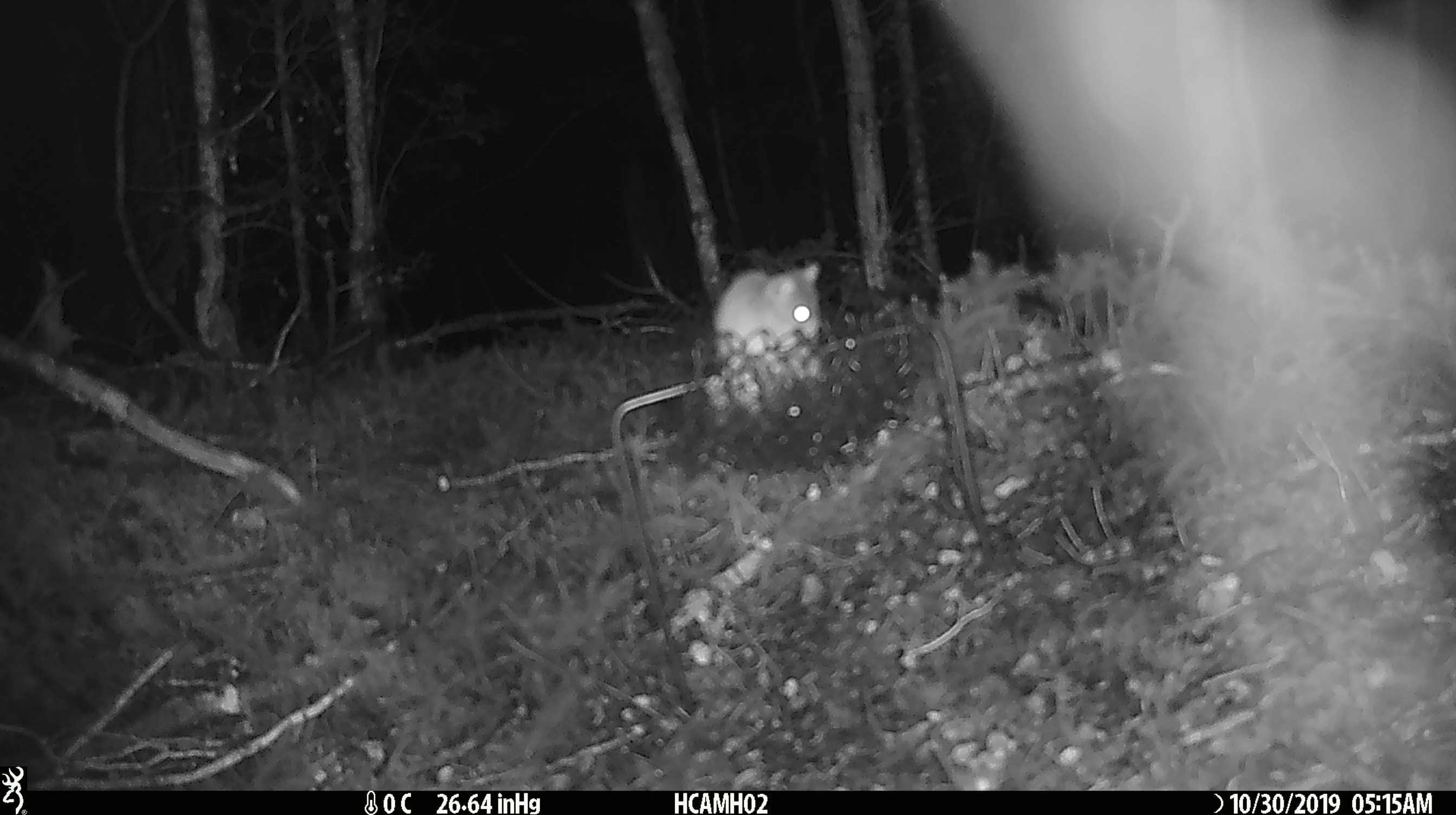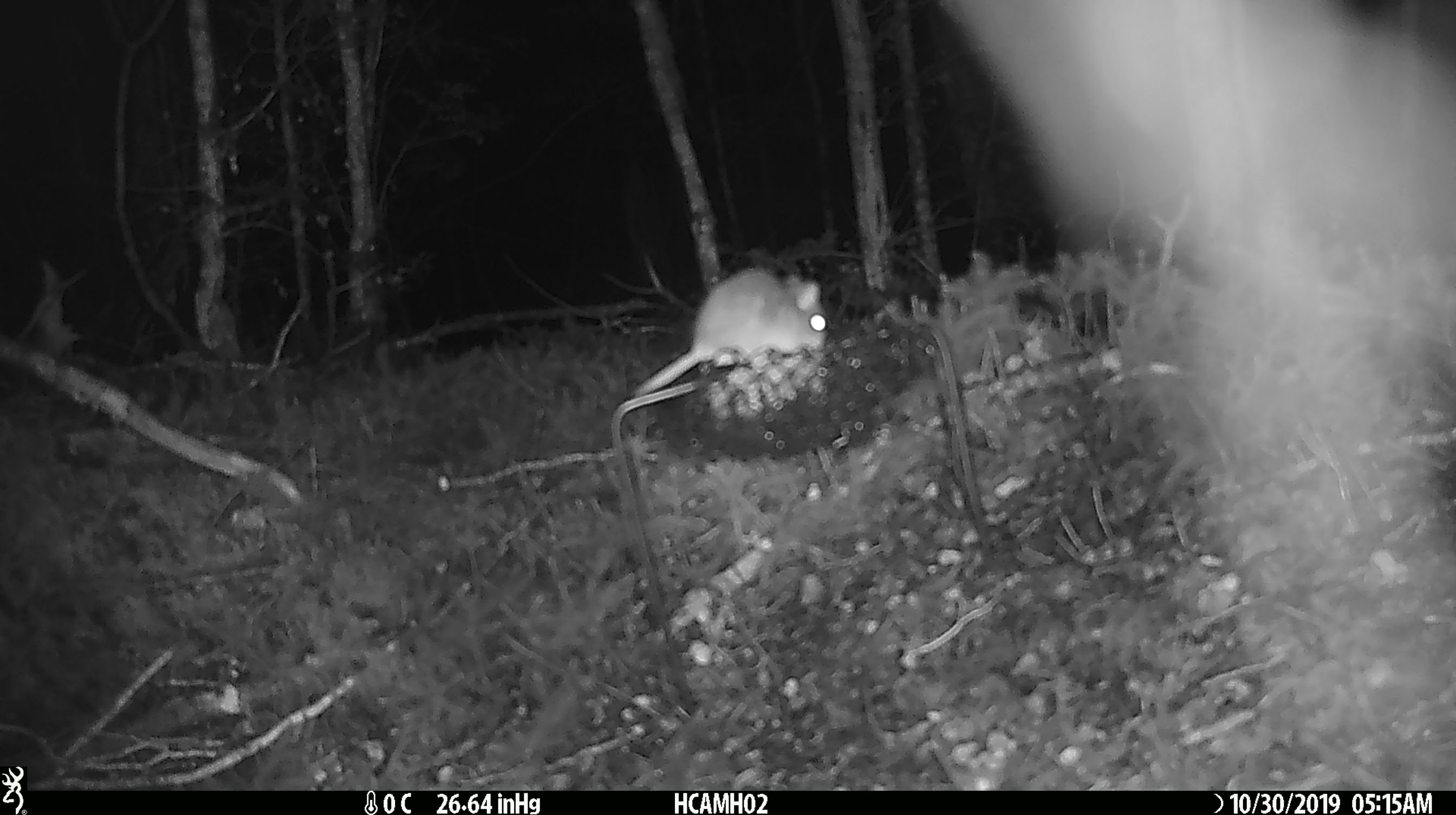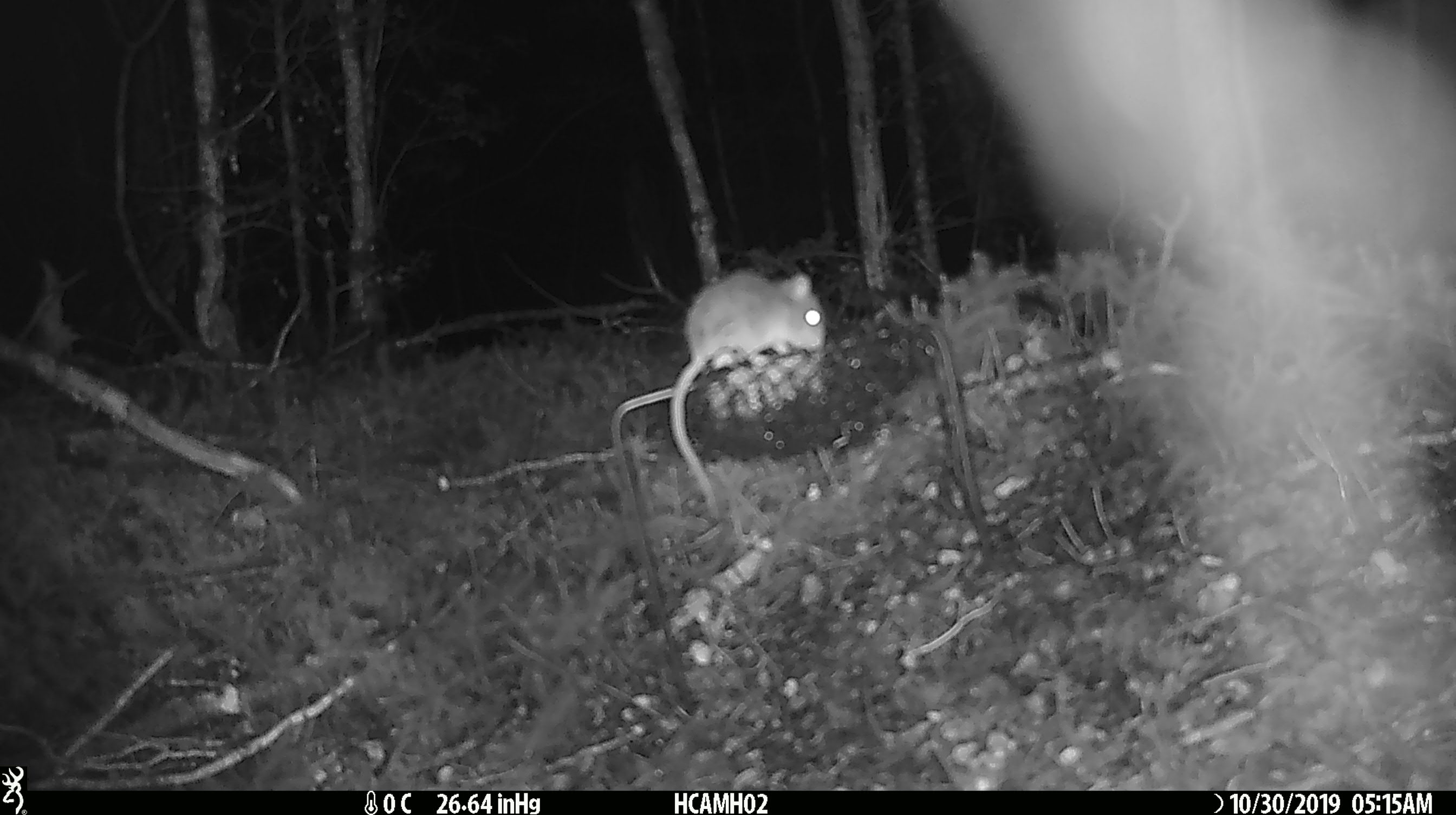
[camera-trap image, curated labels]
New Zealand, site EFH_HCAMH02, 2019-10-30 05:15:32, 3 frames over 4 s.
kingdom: Animalia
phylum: Chordata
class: Mammalia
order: Rodentia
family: Muridae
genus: Mus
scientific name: Mus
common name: mouse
Mouse (Mus).